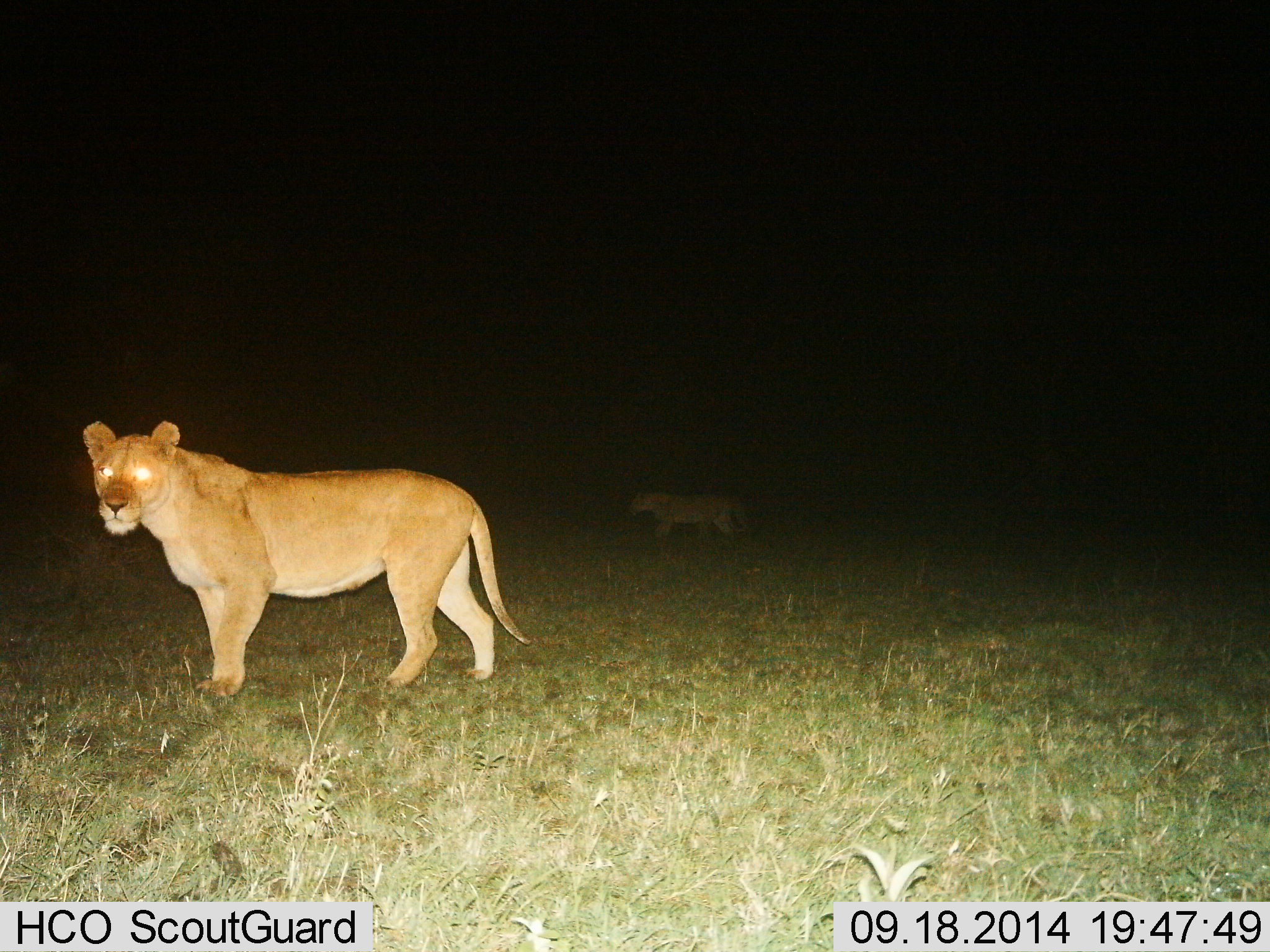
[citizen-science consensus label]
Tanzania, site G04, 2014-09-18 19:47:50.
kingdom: Animalia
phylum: Chordata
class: Mammalia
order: Carnivora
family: Felidae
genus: Panthera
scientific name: Panthera leo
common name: lion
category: lionfemale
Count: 2.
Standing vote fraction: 55%.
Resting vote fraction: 0%.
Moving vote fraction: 64%.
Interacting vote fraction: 0%.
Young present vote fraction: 0%.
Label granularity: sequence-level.